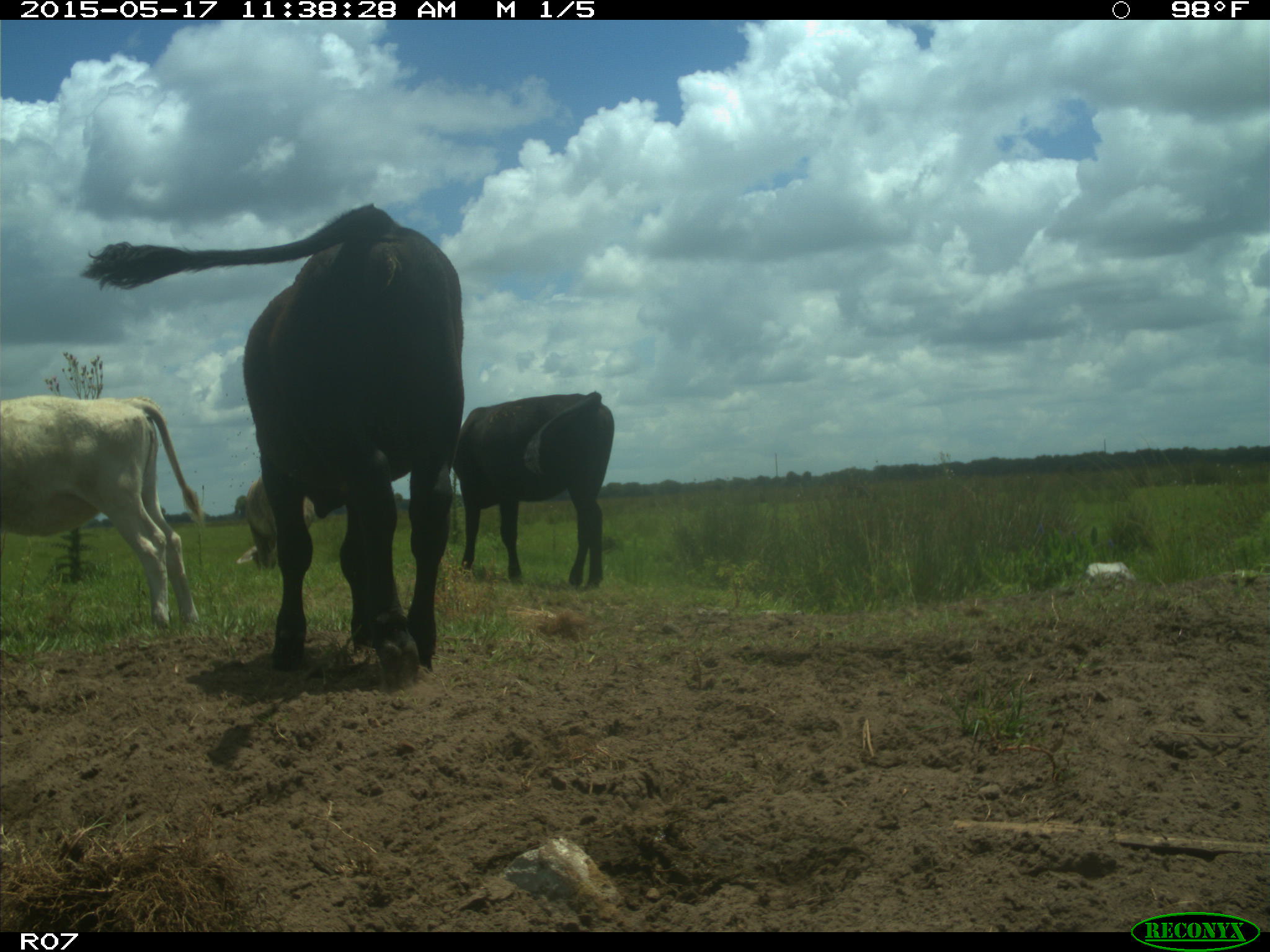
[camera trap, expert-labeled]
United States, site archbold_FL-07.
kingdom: Animalia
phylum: Chordata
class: Mammalia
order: Artiodactyla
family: Bovidae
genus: Bos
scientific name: Bos taurus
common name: domestic cow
Bos taurus (domestic cow).